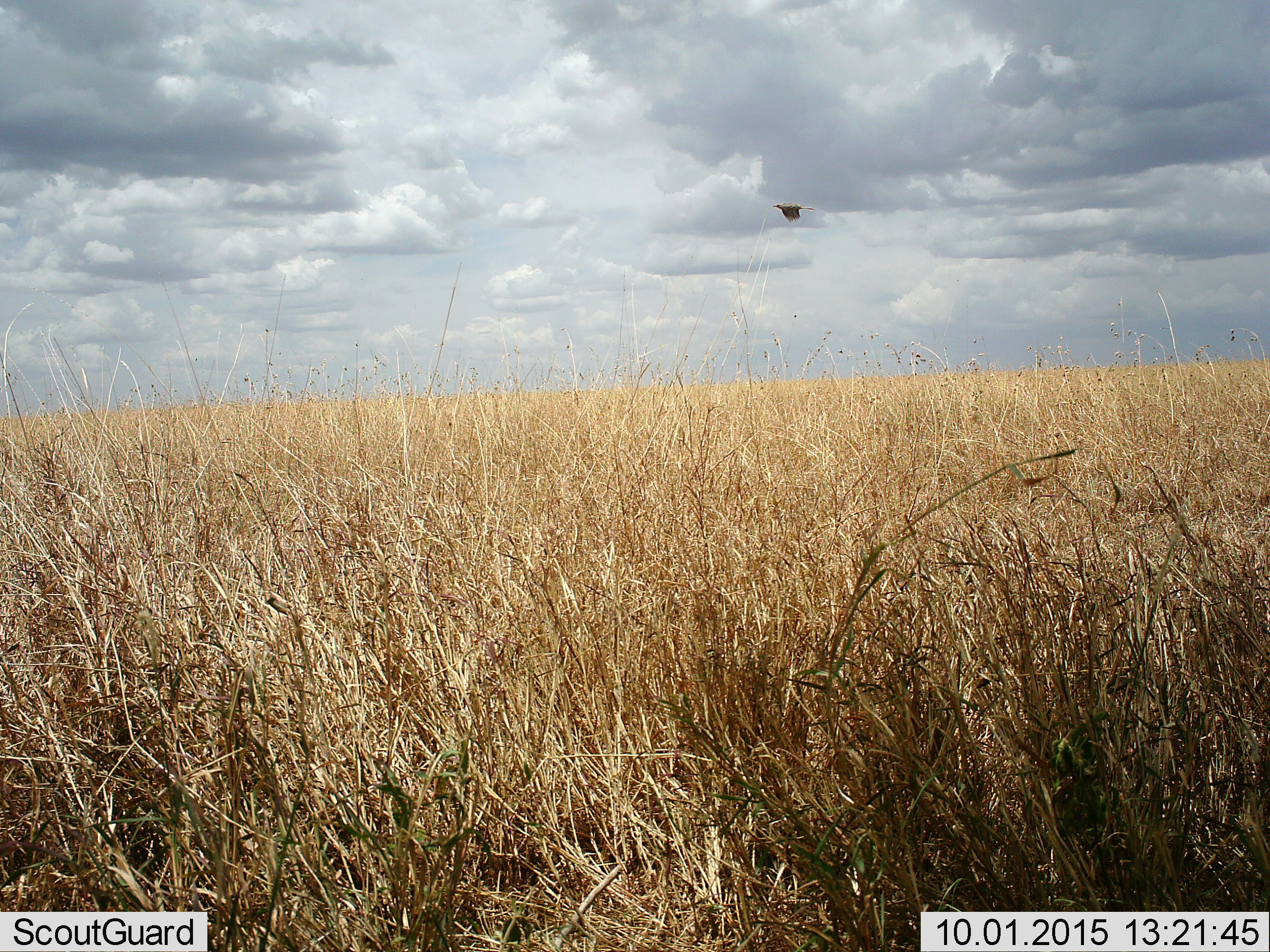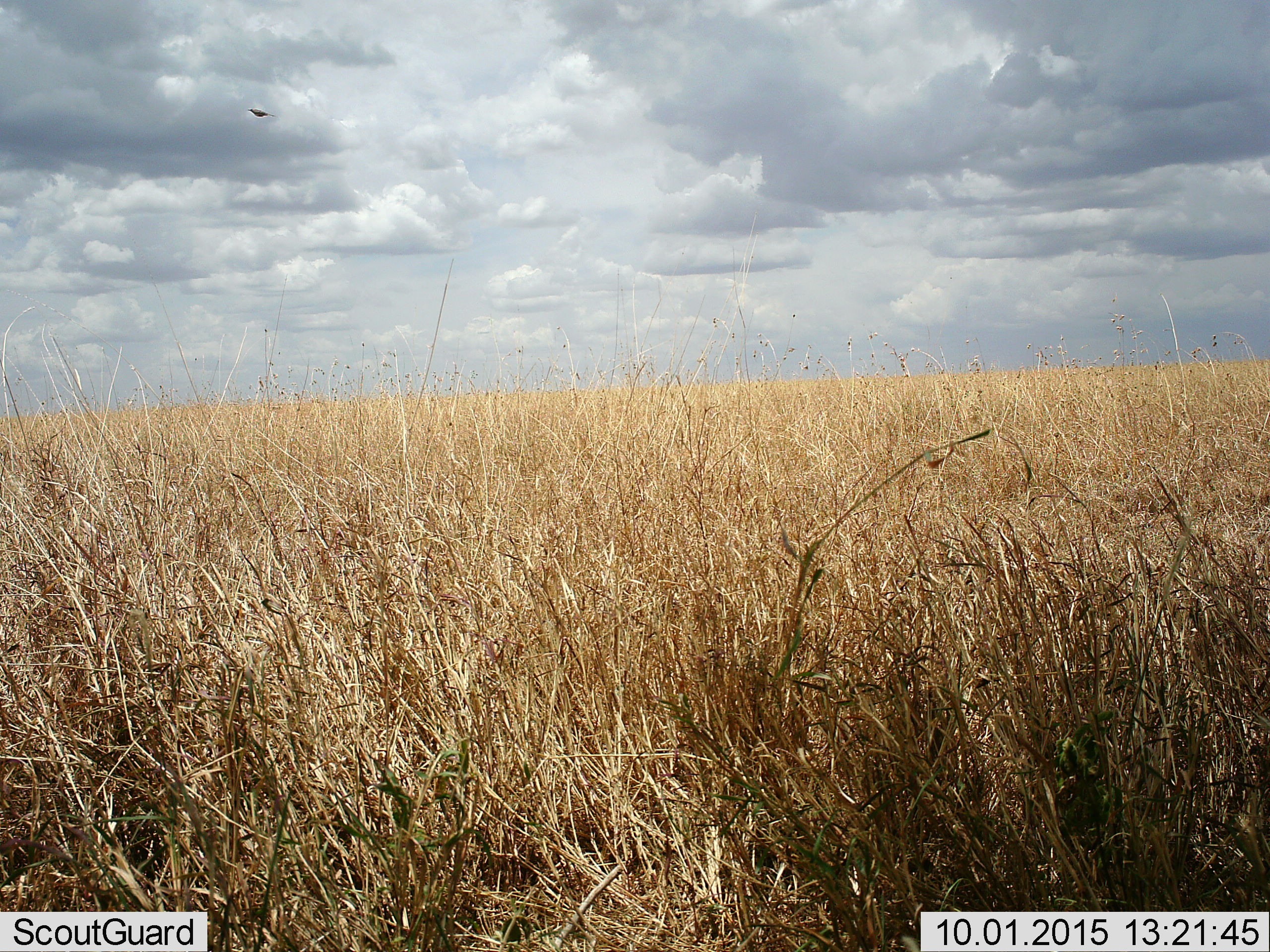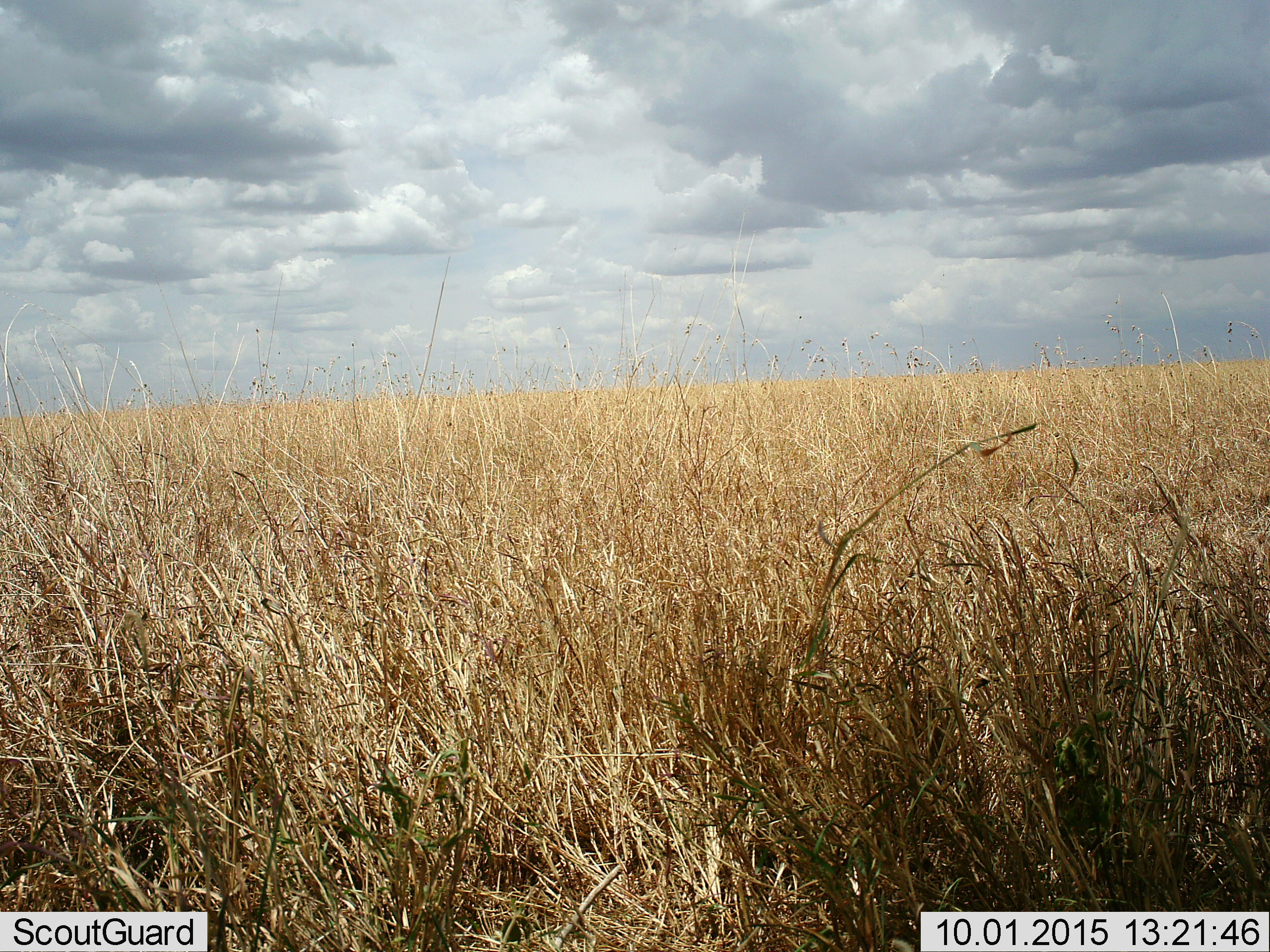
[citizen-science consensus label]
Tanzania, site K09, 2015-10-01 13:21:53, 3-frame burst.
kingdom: Animalia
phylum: Chordata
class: Aves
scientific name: Aves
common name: bird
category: otherbird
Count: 1.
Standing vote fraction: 0%.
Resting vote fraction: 0%.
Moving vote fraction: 100%.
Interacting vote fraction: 0%.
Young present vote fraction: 0%.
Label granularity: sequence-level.